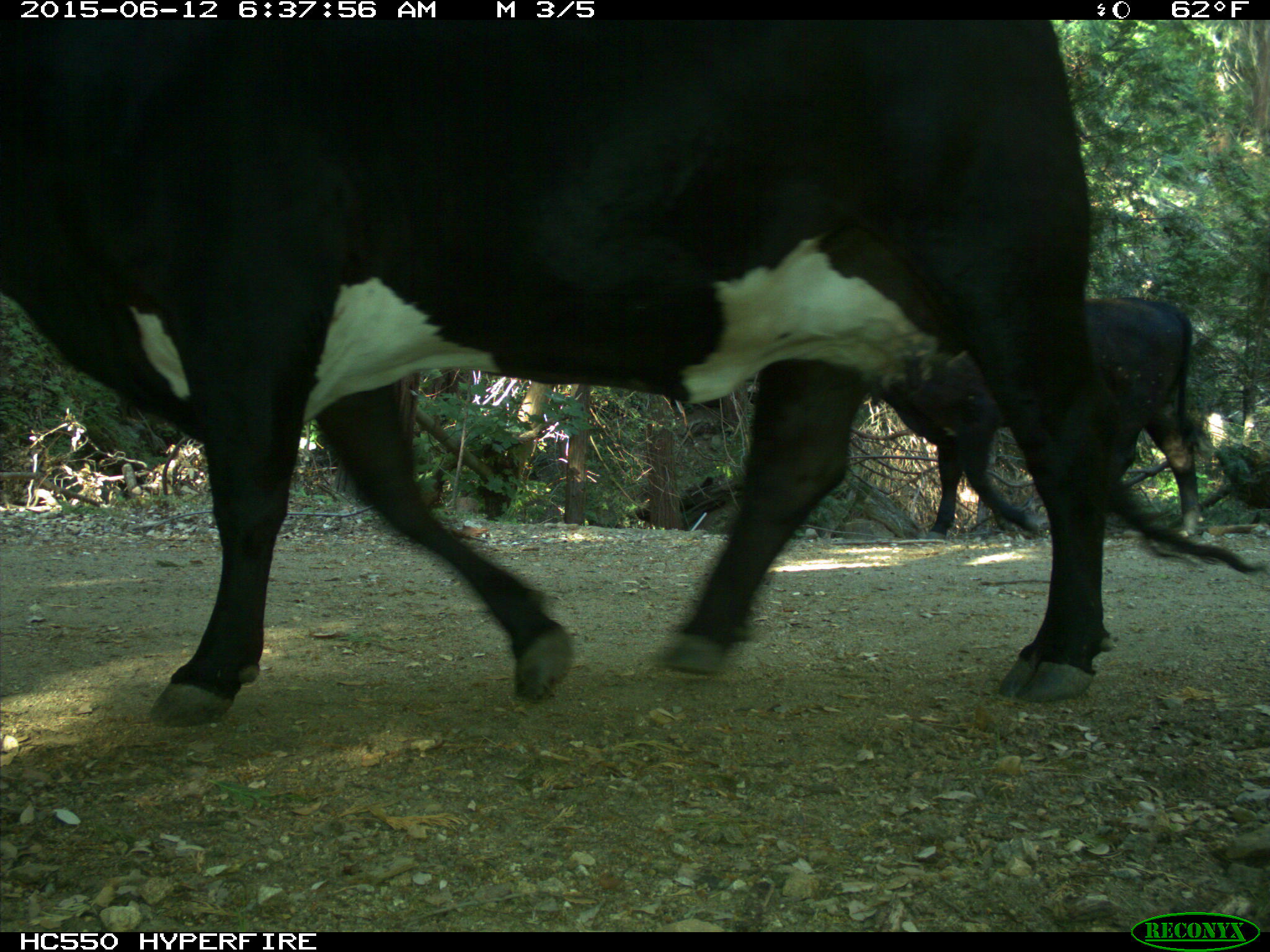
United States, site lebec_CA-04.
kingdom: Animalia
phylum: Chordata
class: Mammalia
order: Artiodactyla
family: Bovidae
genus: Bos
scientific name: Bos taurus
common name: domestic cow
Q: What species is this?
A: Bos taurus (domestic cow).